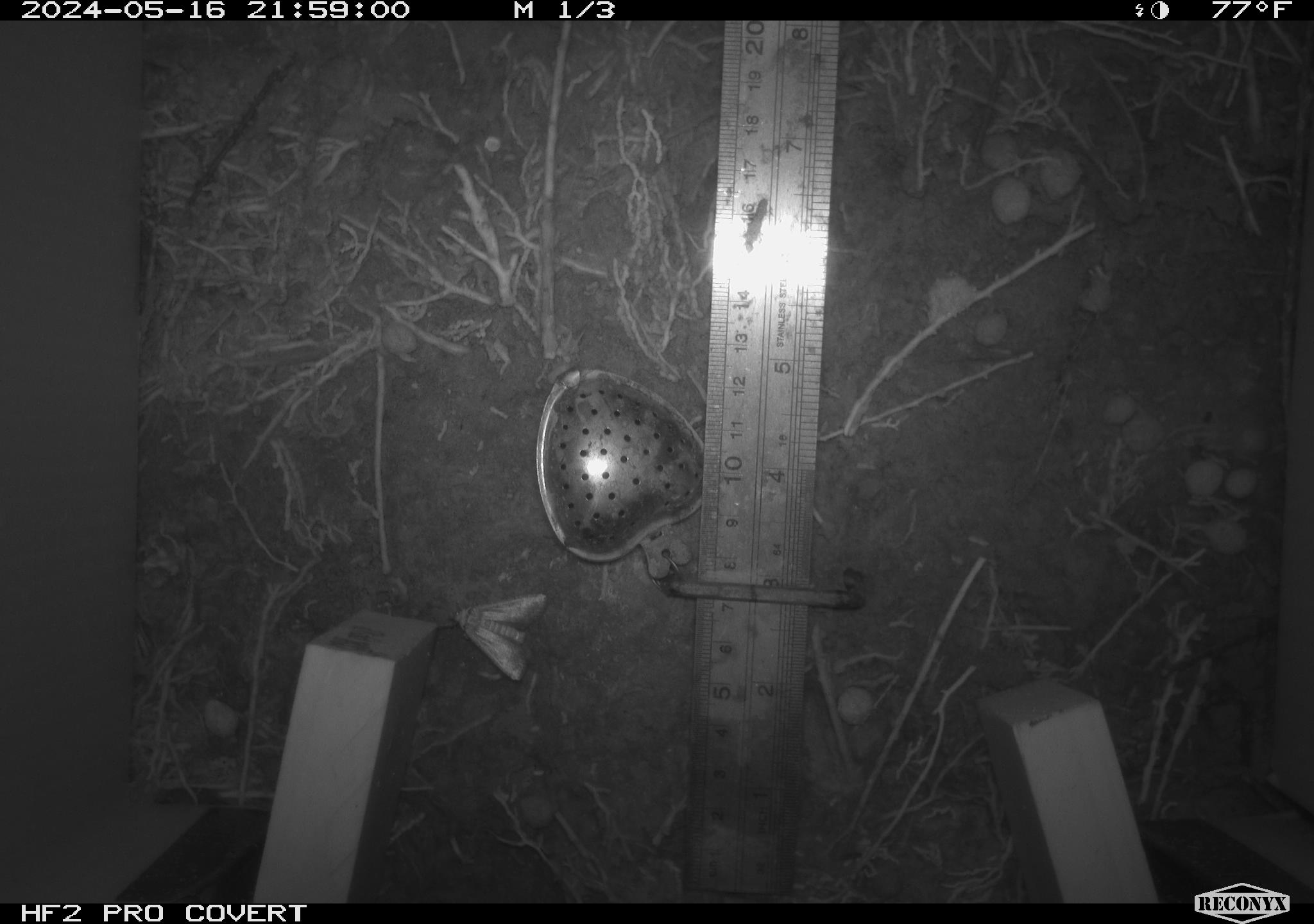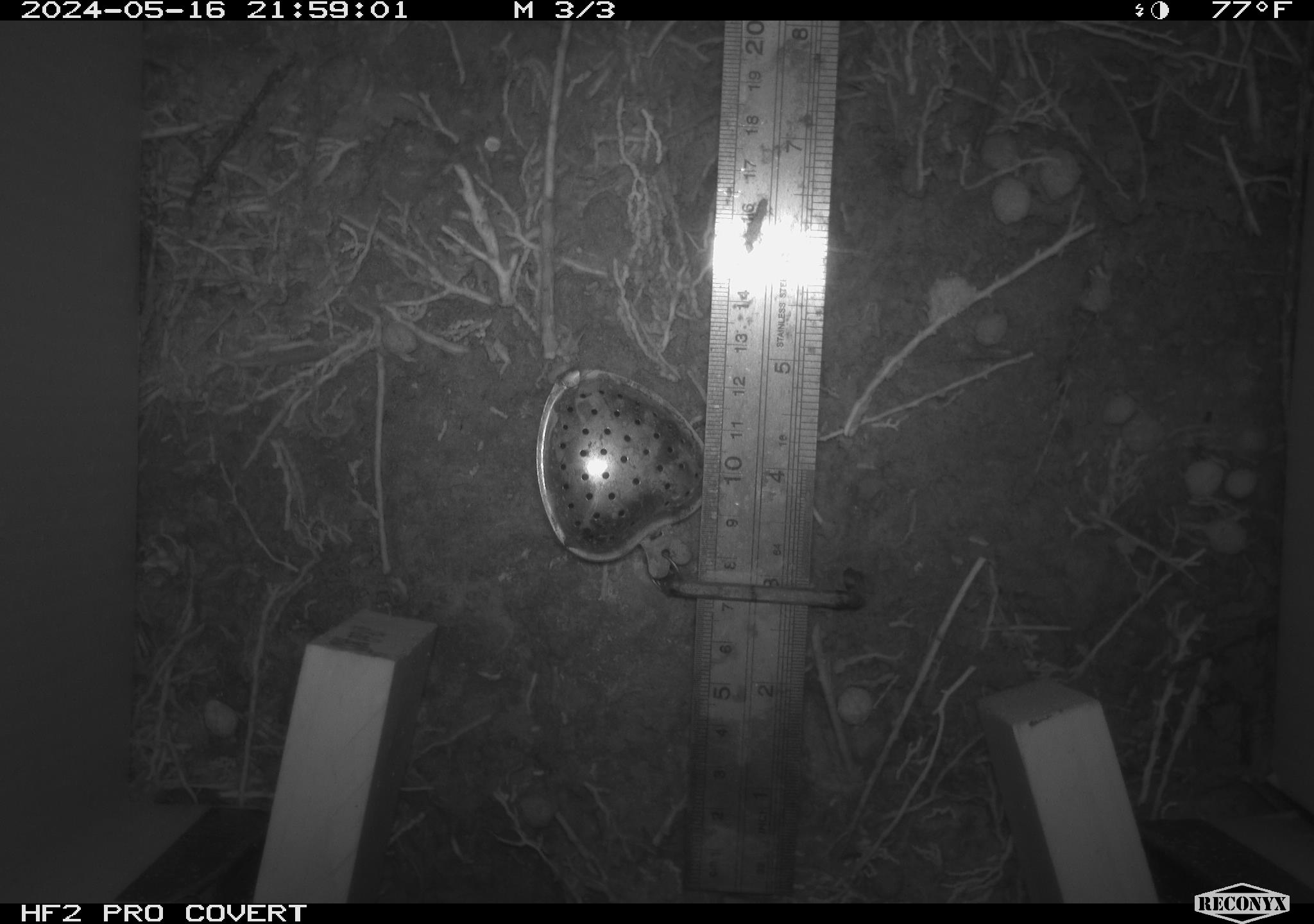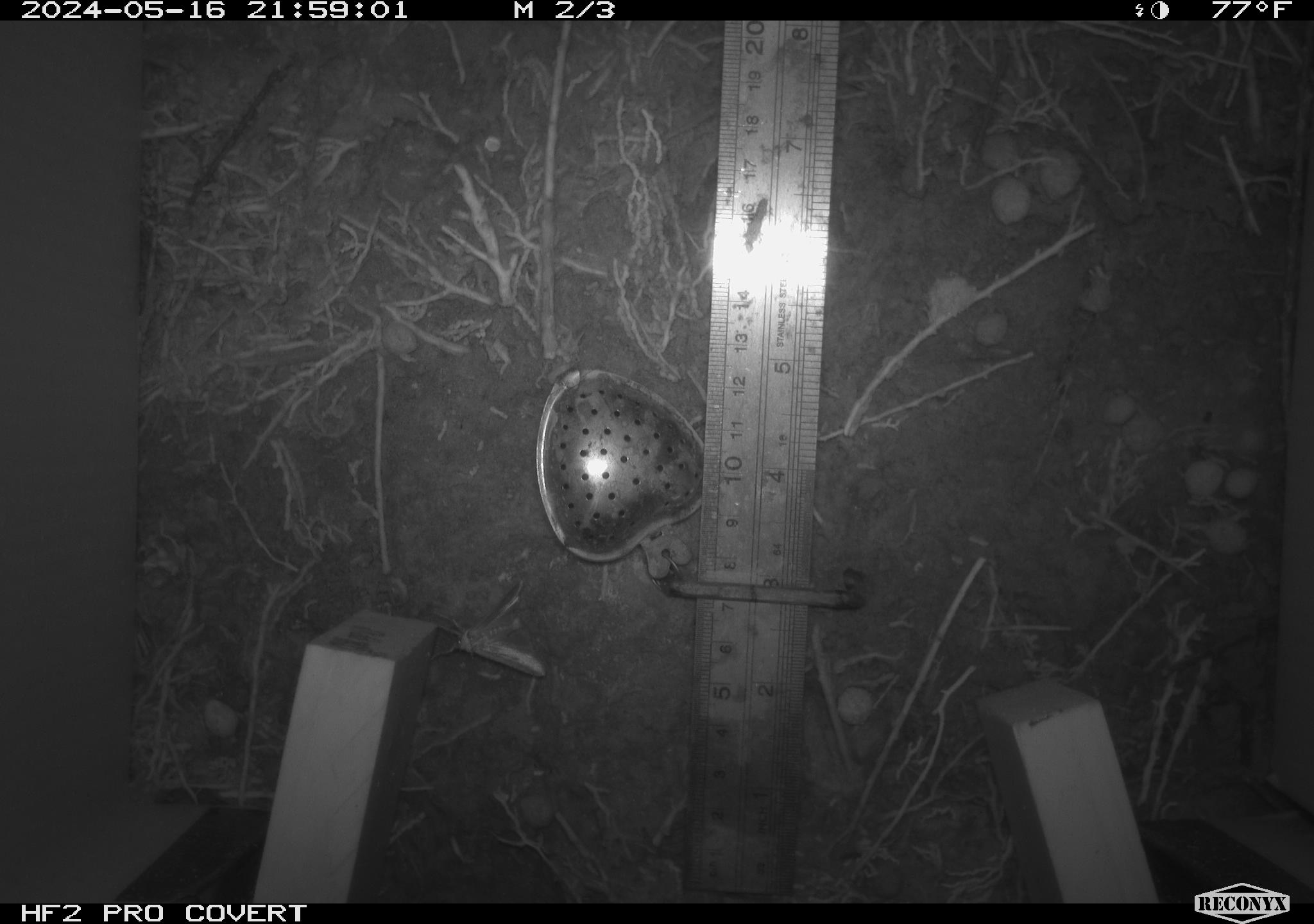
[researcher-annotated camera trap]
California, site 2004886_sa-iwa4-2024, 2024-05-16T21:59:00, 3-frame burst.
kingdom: Animalia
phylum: Arthropoda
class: Insecta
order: Lepidoptera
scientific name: Lepidoptera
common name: butterflies and moths